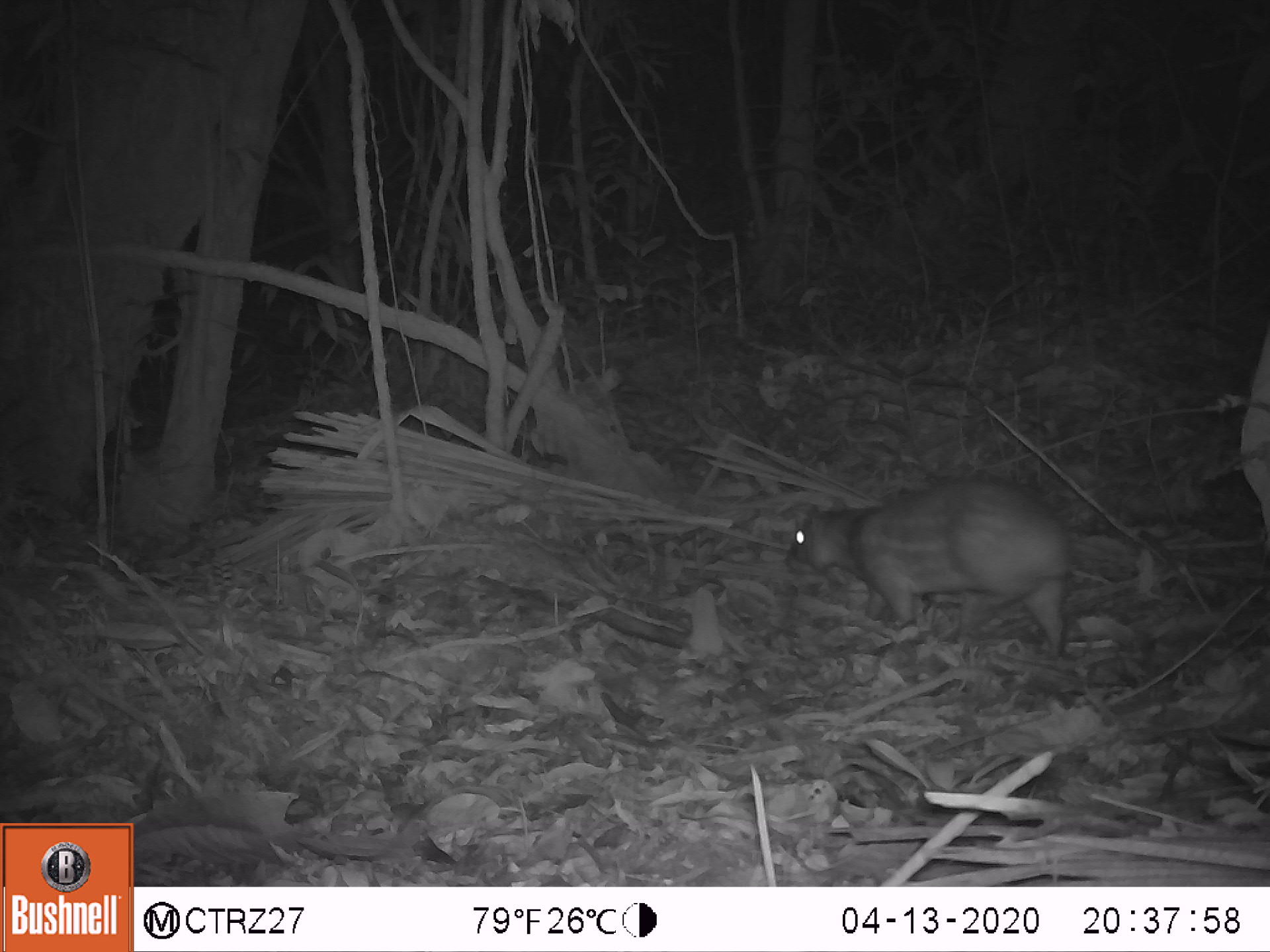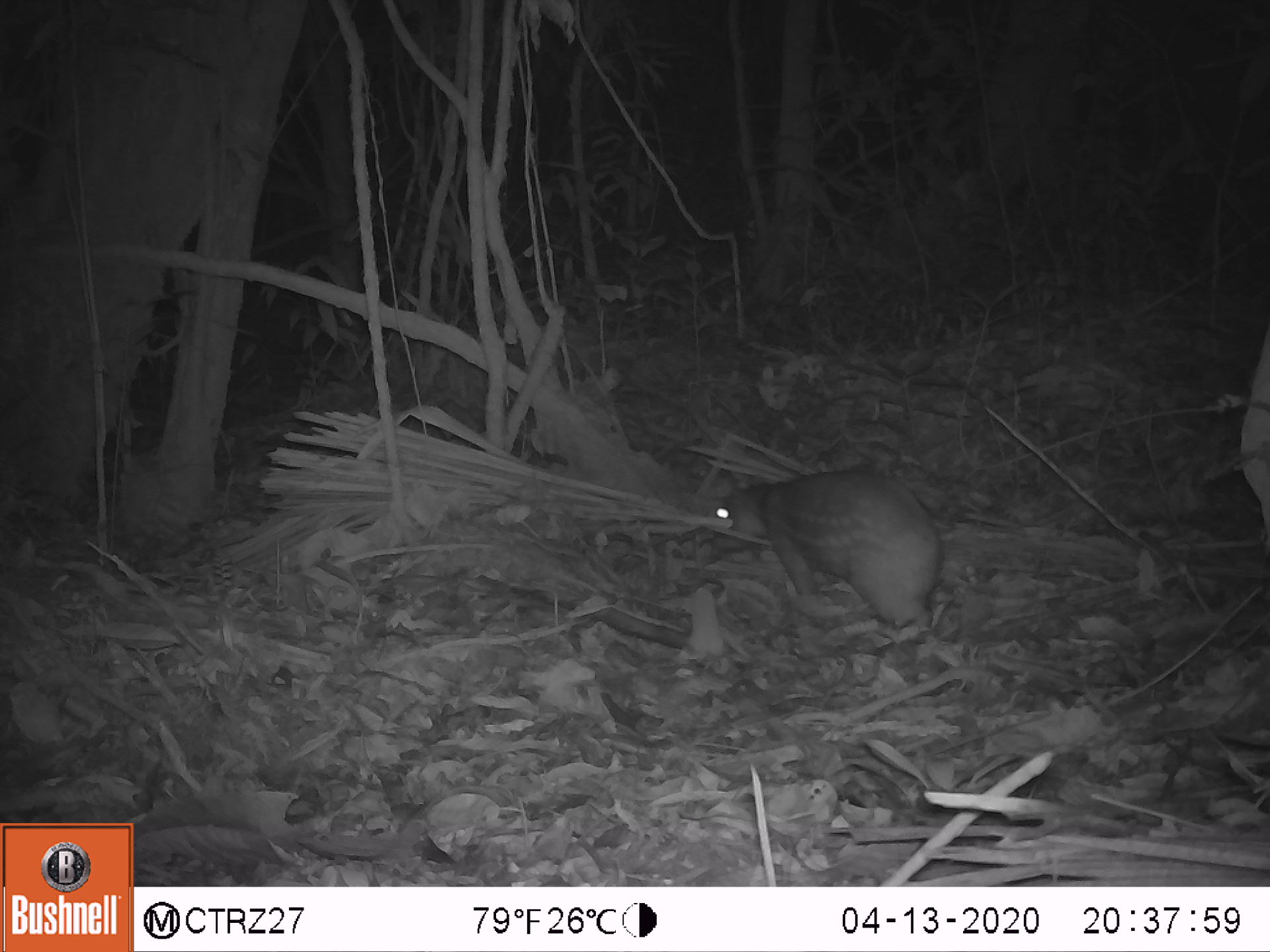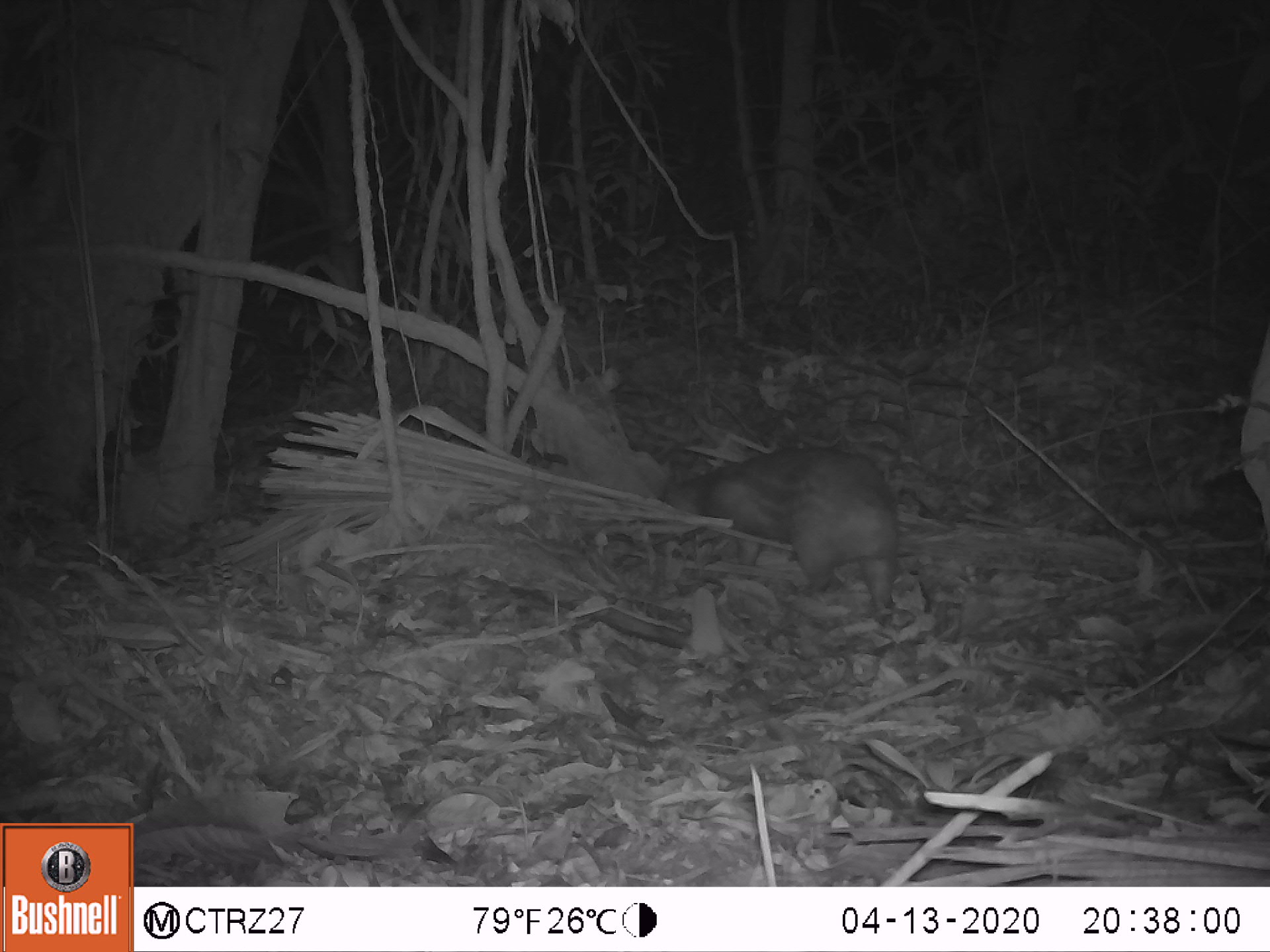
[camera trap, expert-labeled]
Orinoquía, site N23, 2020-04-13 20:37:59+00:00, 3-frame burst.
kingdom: Animalia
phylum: Chordata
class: Mammalia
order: Rodentia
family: Cuniculidae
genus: Cuniculus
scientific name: Cuniculus paca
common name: spotted paca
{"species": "spotted paca (Cuniculus paca)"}